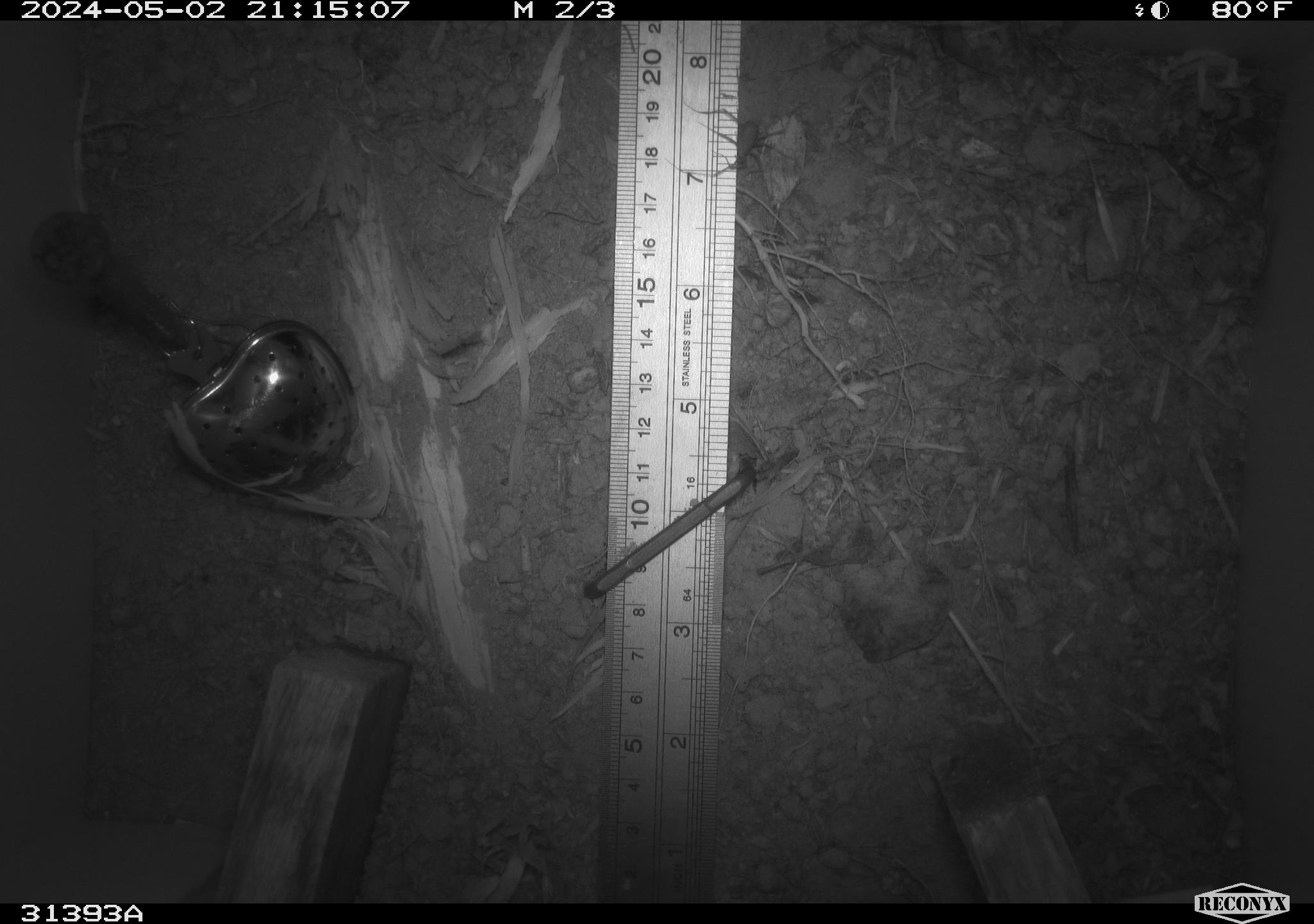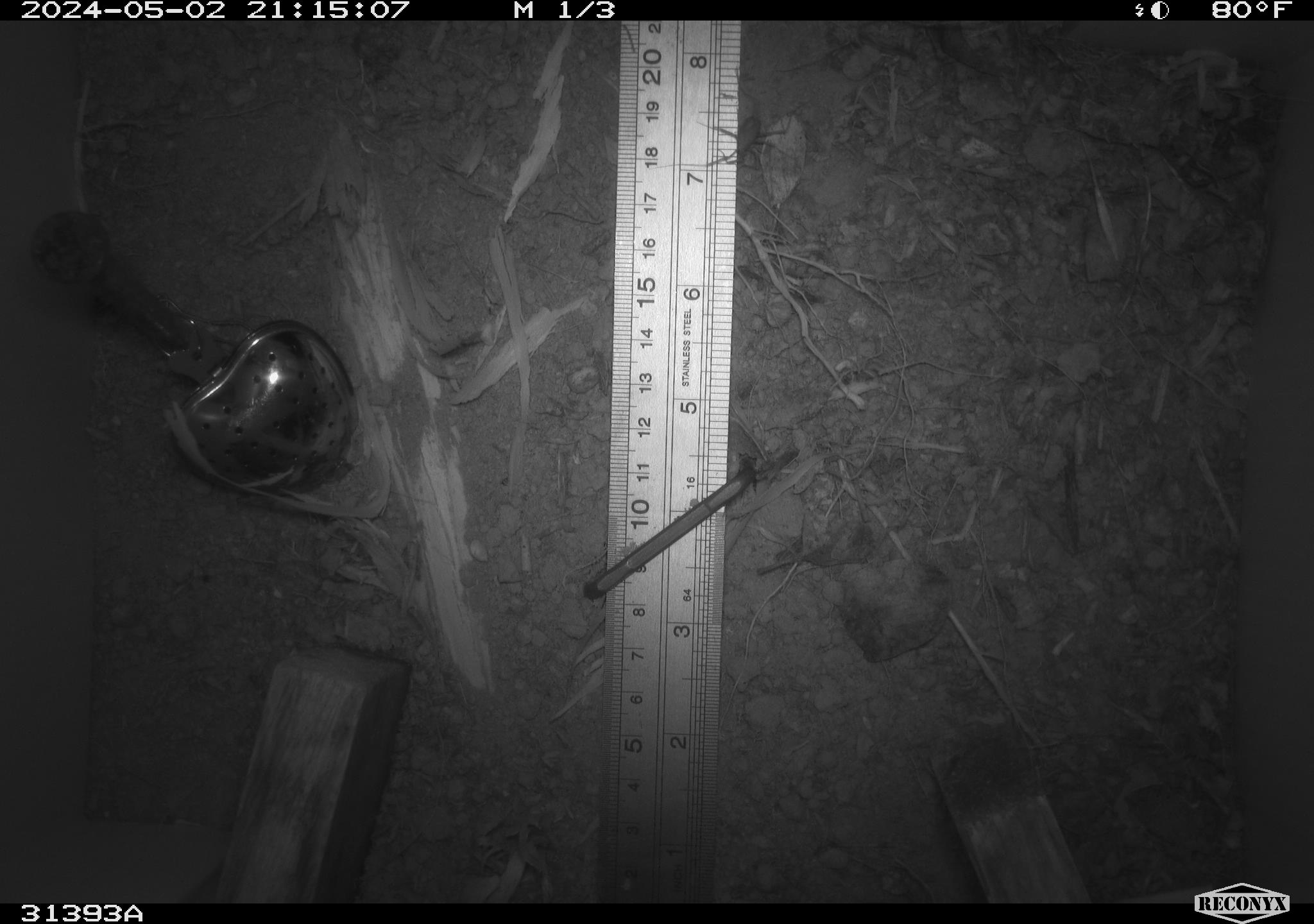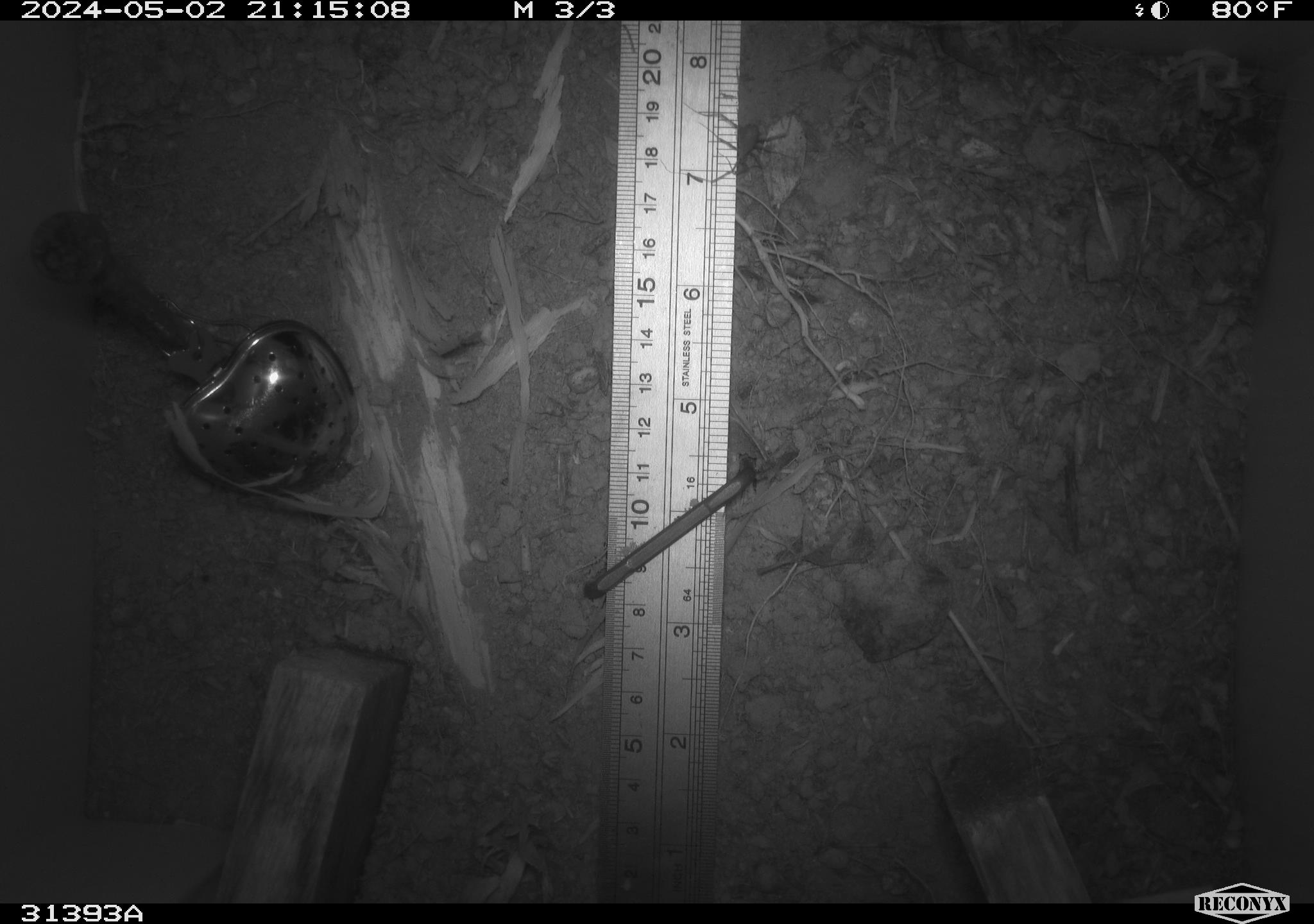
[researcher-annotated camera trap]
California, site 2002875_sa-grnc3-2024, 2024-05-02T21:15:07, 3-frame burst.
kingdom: Animalia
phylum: Arthropoda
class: Insecta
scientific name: Insecta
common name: insect